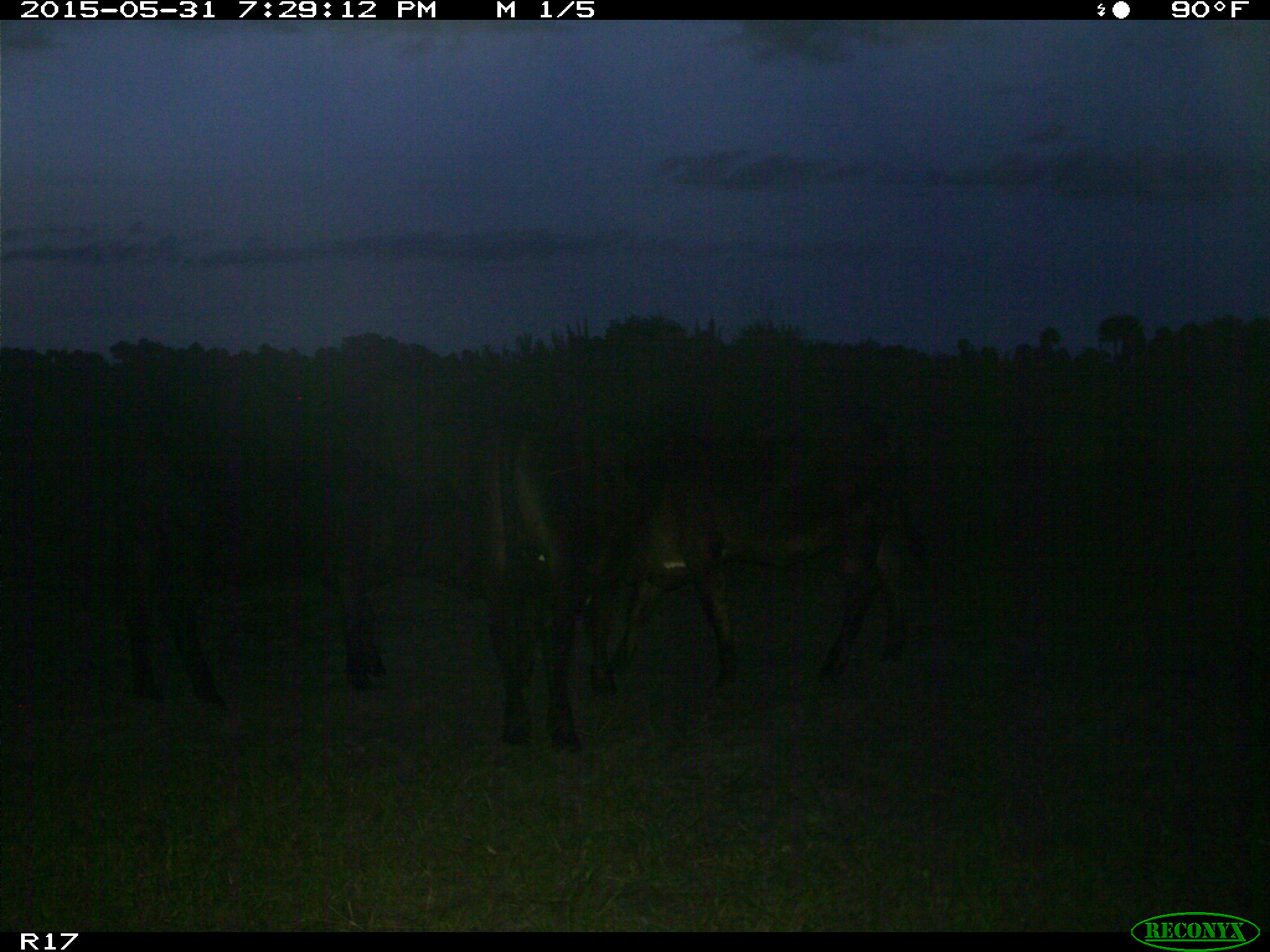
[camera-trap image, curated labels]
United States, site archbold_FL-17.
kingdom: Animalia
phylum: Chordata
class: Mammalia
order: Artiodactyla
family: Bovidae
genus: Bos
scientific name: Bos taurus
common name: domestic cow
Bos taurus (domestic cow).